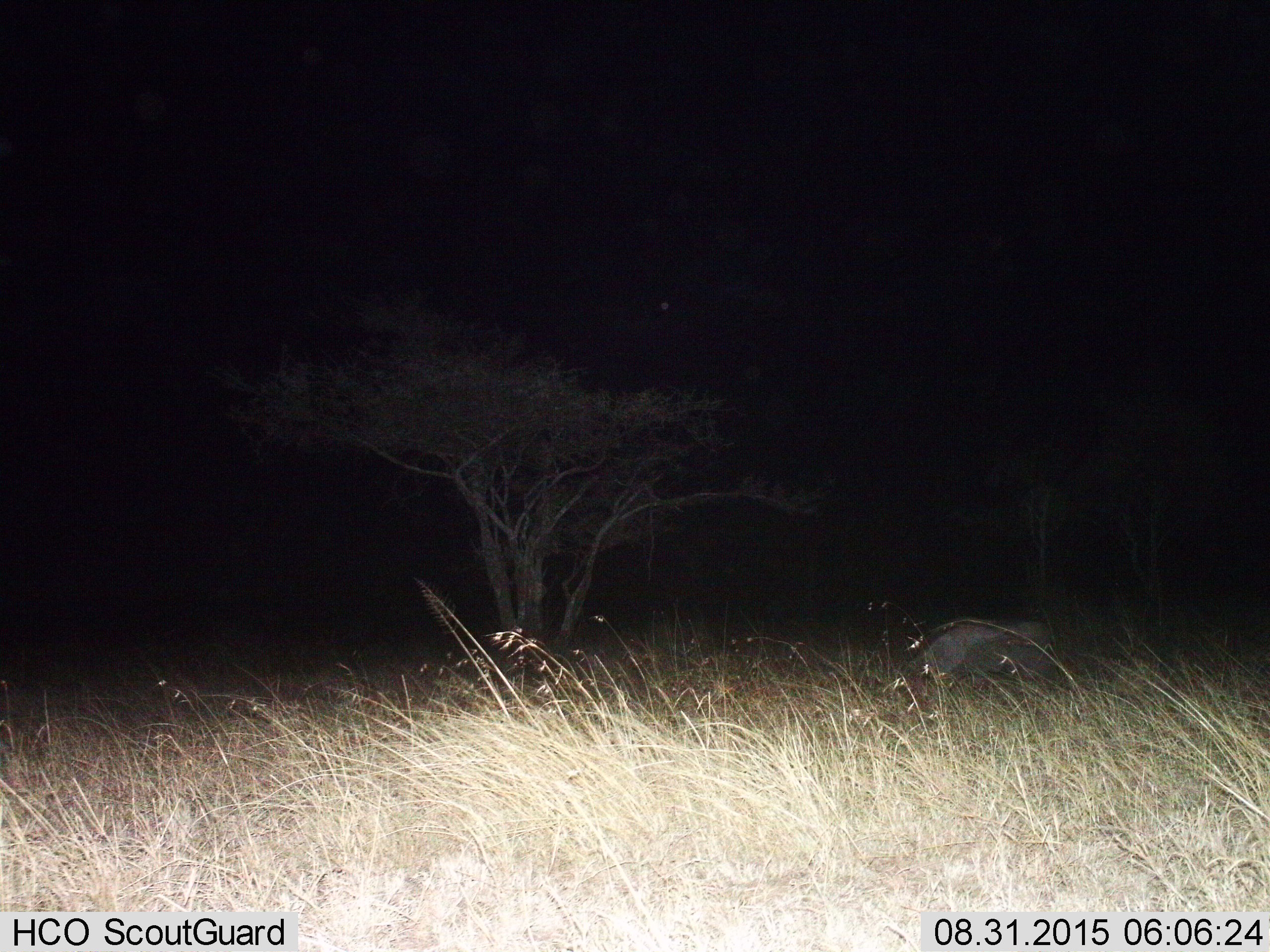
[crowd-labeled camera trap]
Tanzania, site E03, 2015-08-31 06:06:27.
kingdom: Animalia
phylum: Chordata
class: Mammalia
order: Artiodactyla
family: Bovidae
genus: Connochaetes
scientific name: Connochaetes taurinus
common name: blue wildebeest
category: wildebeest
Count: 1.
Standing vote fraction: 33%.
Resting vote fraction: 0%.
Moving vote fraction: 0%.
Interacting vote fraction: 0%.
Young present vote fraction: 0%.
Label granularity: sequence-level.